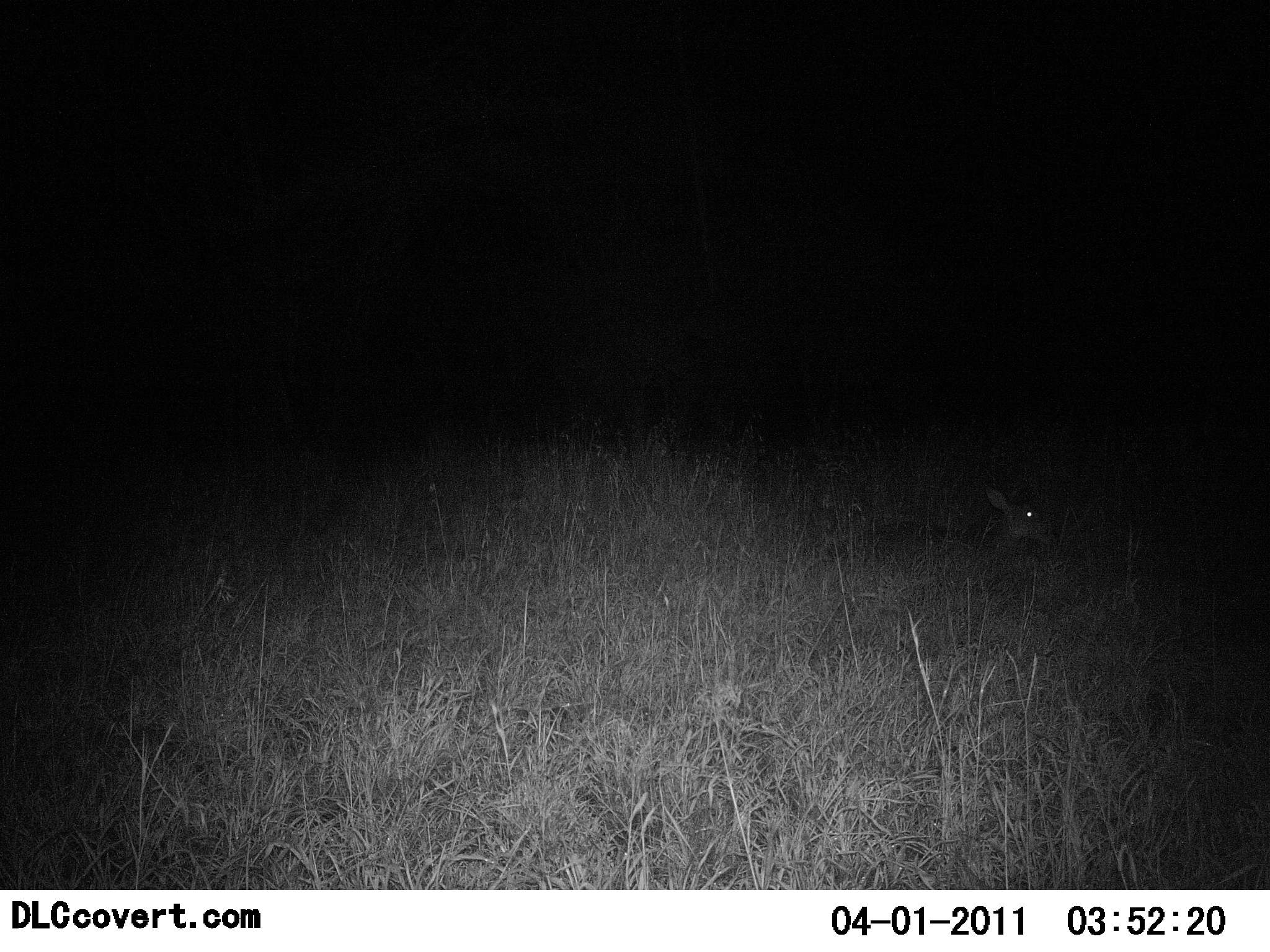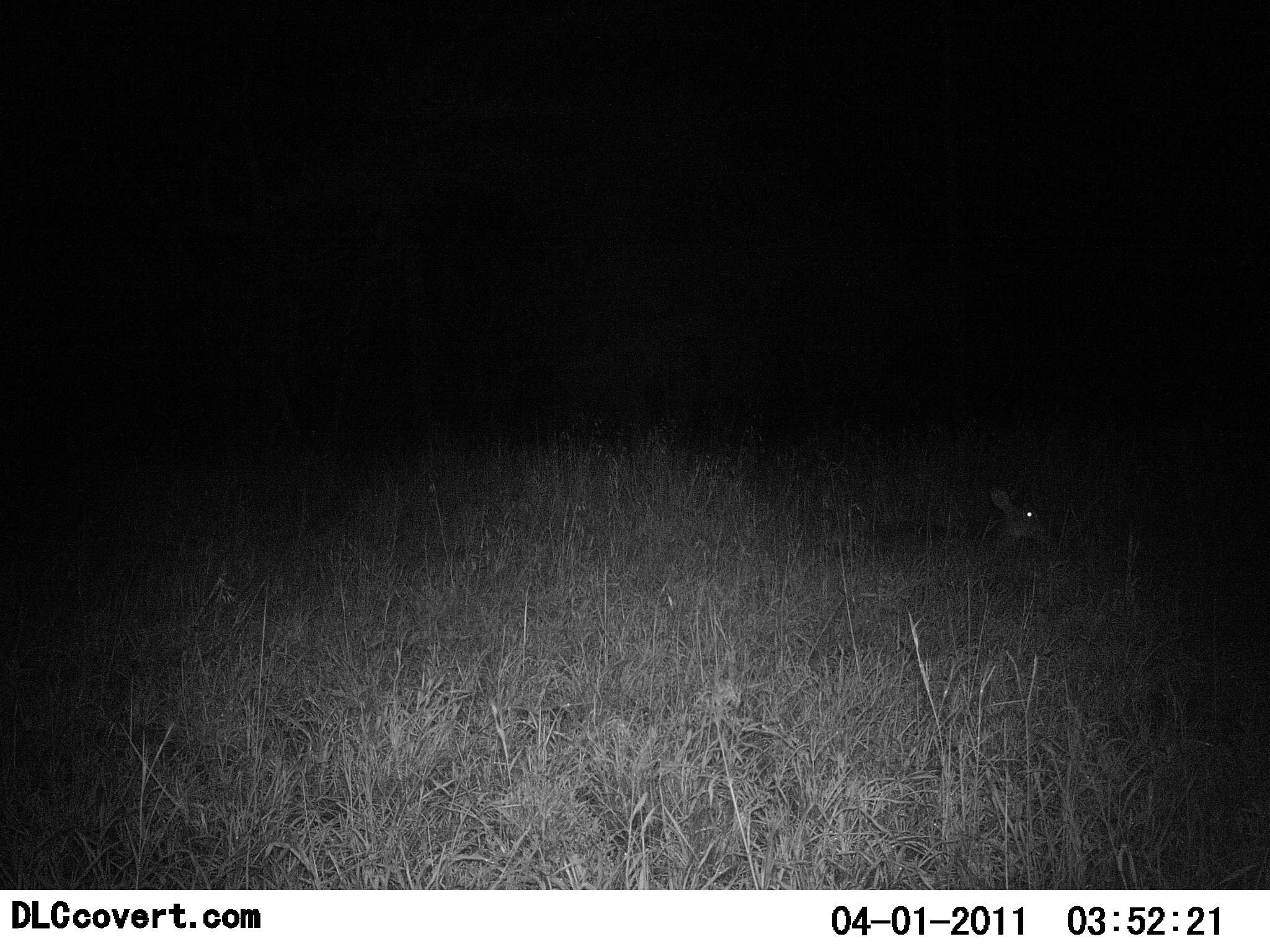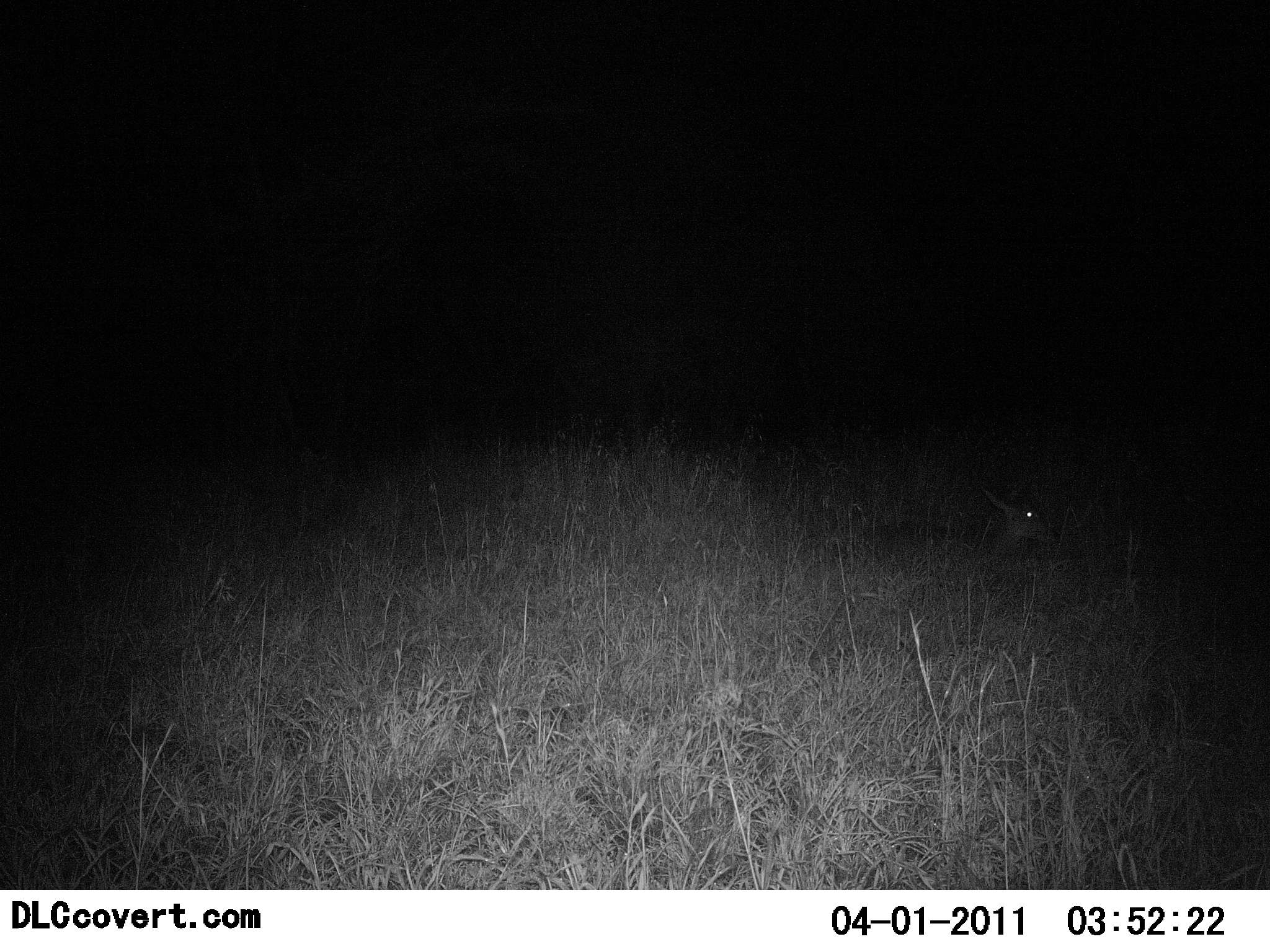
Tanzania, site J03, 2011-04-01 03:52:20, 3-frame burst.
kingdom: Animalia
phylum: Chordata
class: Mammalia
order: Artiodactyla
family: Bovidae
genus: Redunca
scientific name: Redunca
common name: reedbuck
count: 1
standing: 9%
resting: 91%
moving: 0%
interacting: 0%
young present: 0%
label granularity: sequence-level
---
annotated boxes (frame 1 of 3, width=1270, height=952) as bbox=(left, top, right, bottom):
animal: bbox=(834, 487, 1054, 595)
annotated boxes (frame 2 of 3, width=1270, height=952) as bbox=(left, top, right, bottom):
animal: bbox=(846, 486, 1050, 599)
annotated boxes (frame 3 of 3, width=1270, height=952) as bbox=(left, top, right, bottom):
animal: bbox=(851, 490, 1060, 590)